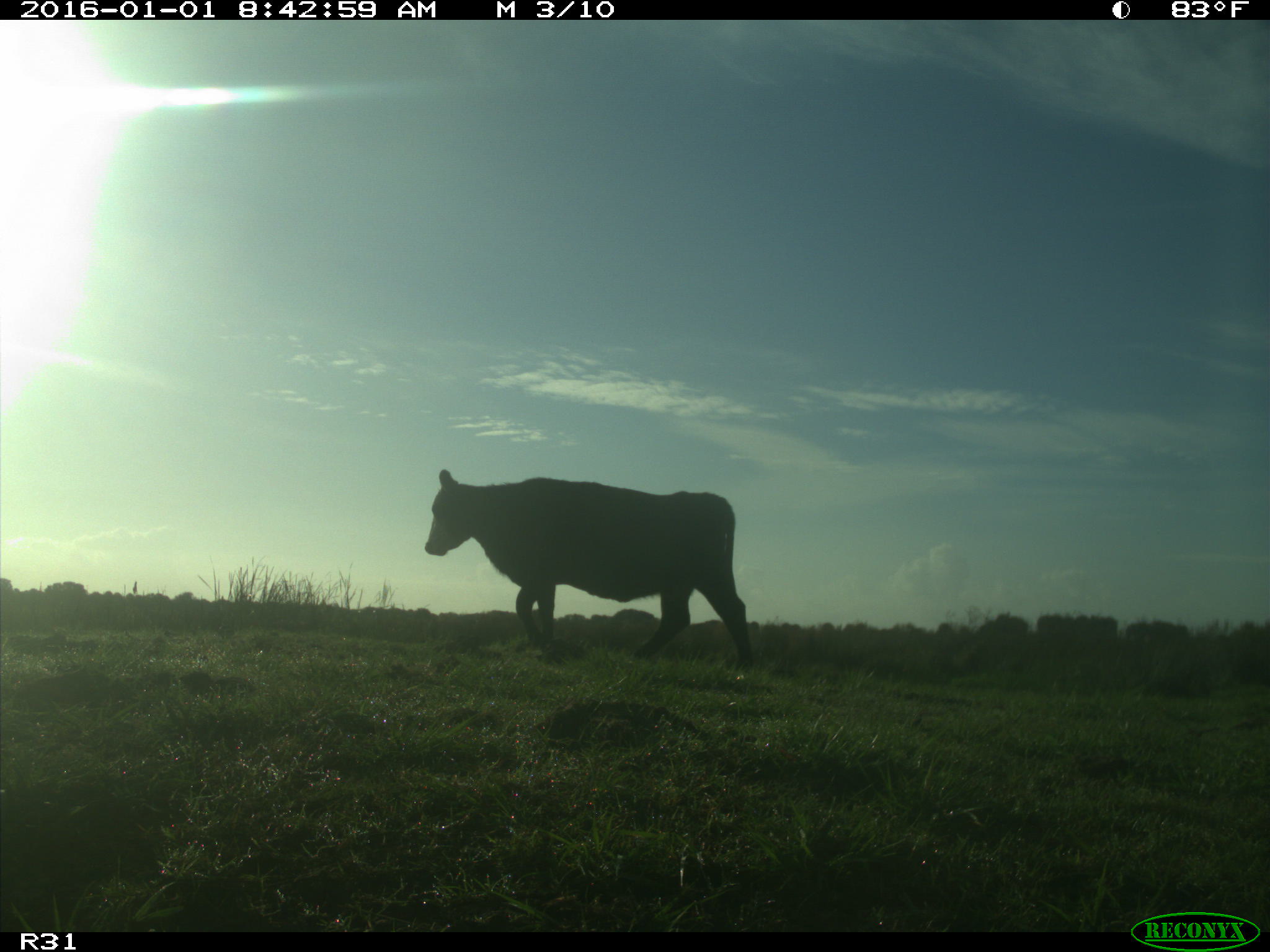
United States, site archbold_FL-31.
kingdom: Animalia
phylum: Chordata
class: Mammalia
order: Artiodactyla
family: Bovidae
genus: Bos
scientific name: Bos taurus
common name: domestic cow